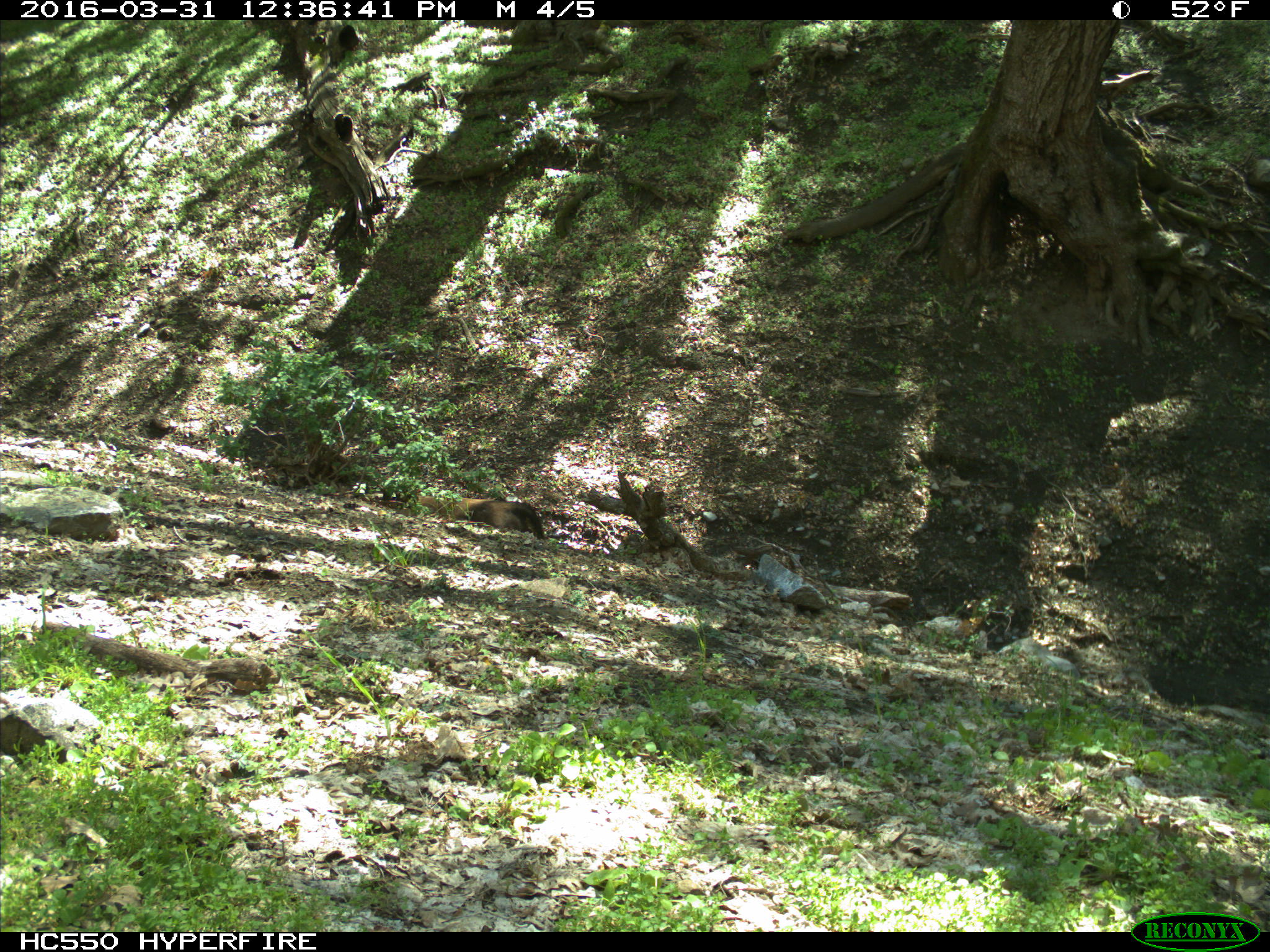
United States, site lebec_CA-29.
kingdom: Animalia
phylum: Chordata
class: Mammalia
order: Artiodactyla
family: Bovidae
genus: Bos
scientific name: Bos taurus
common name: domestic cow